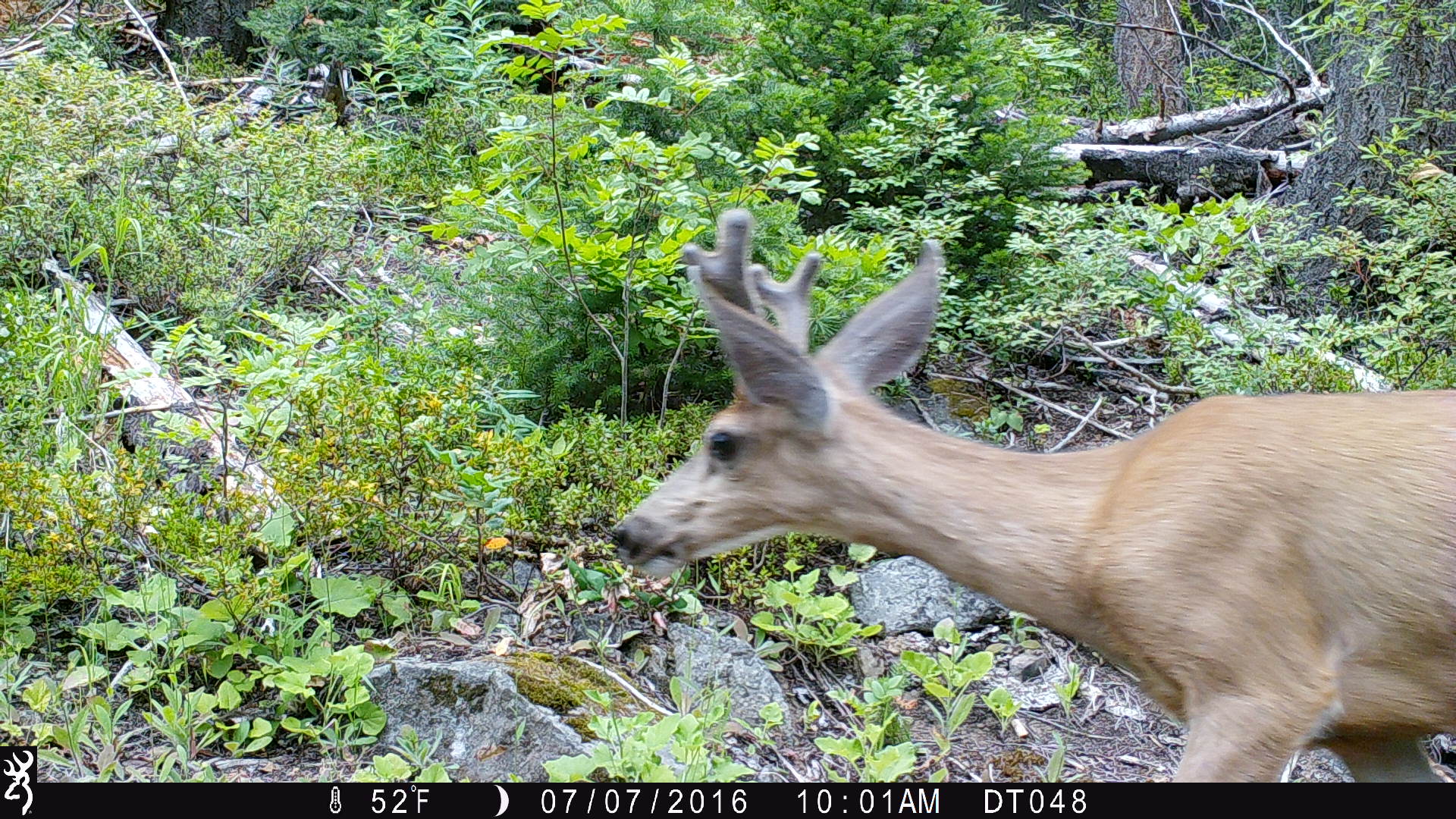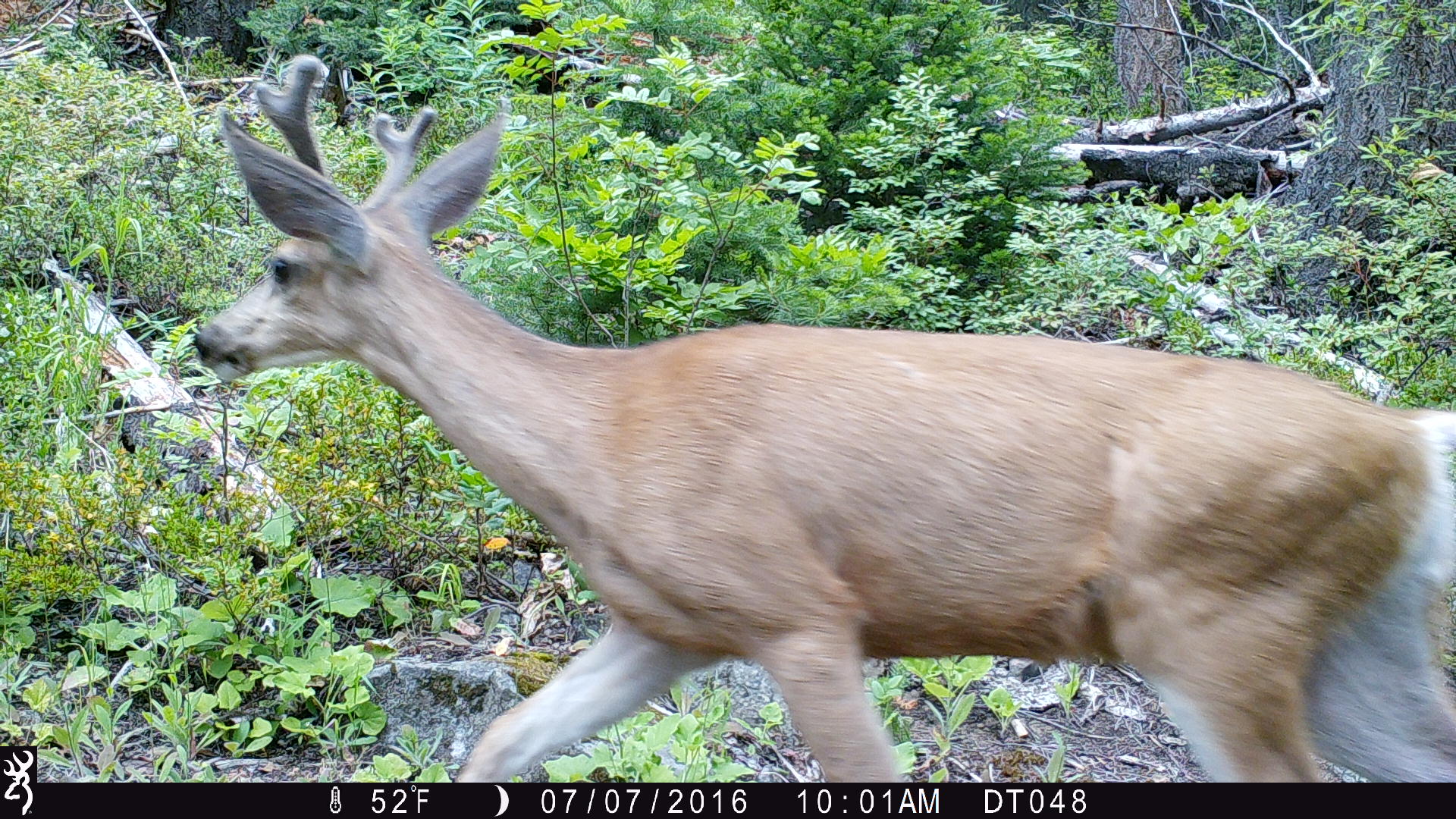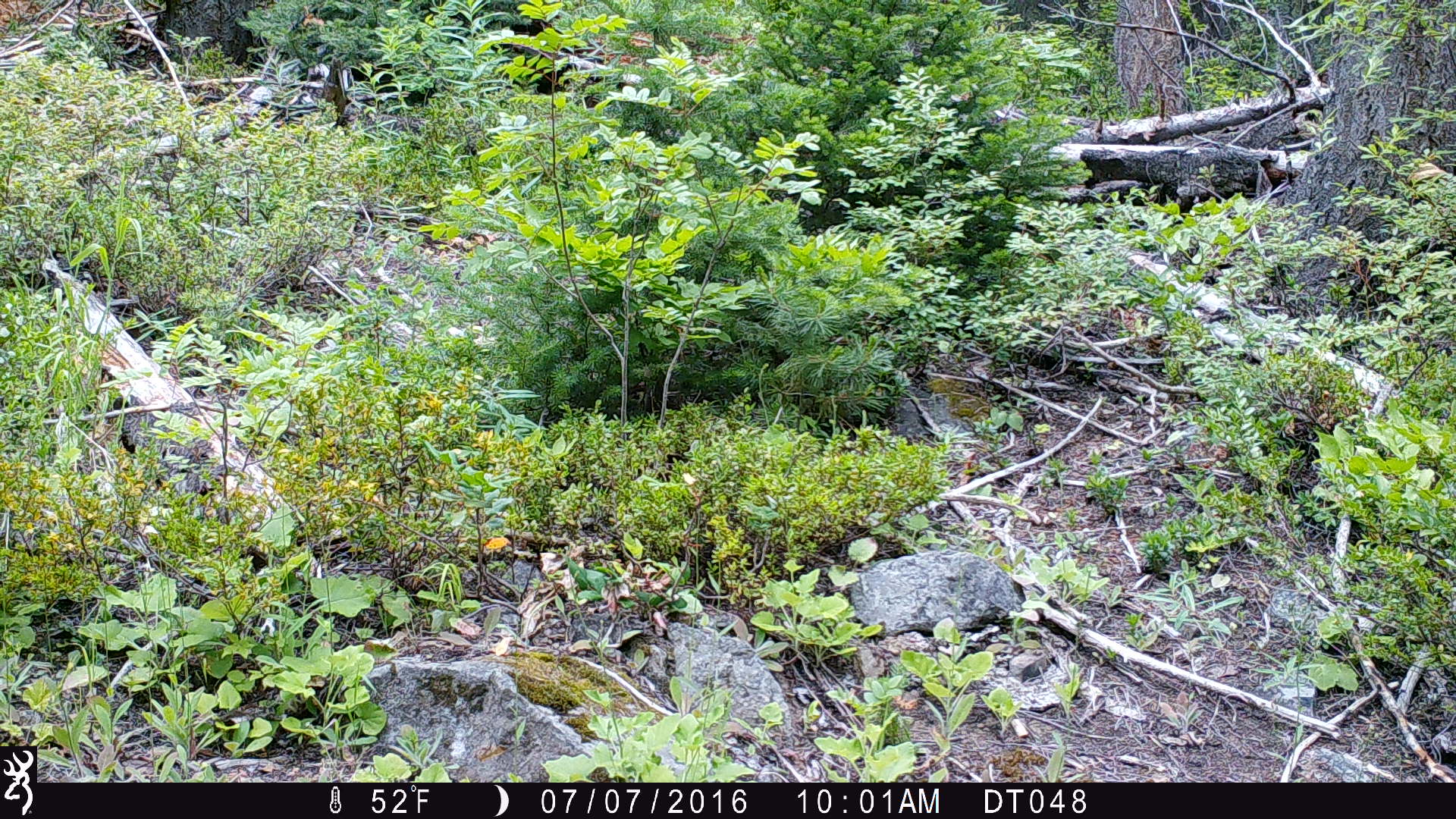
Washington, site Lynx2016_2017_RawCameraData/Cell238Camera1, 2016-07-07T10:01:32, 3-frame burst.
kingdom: Animalia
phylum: Chordata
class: Mammalia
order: Artiodactyla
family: Cervidae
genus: Odocoileus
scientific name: Odocoileus hemionus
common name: mule deer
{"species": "Odocoileus hemionus (mule deer)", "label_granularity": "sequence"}